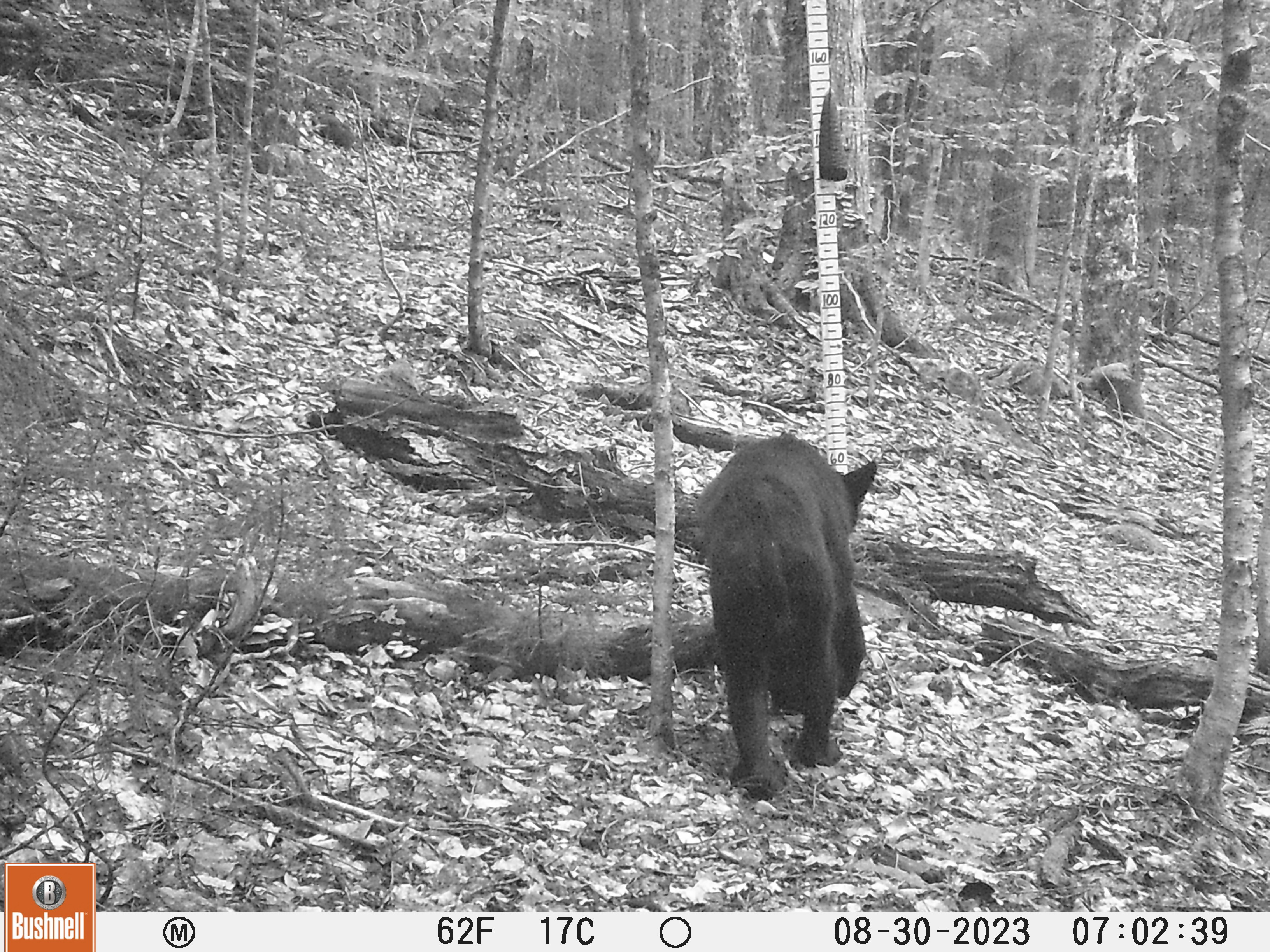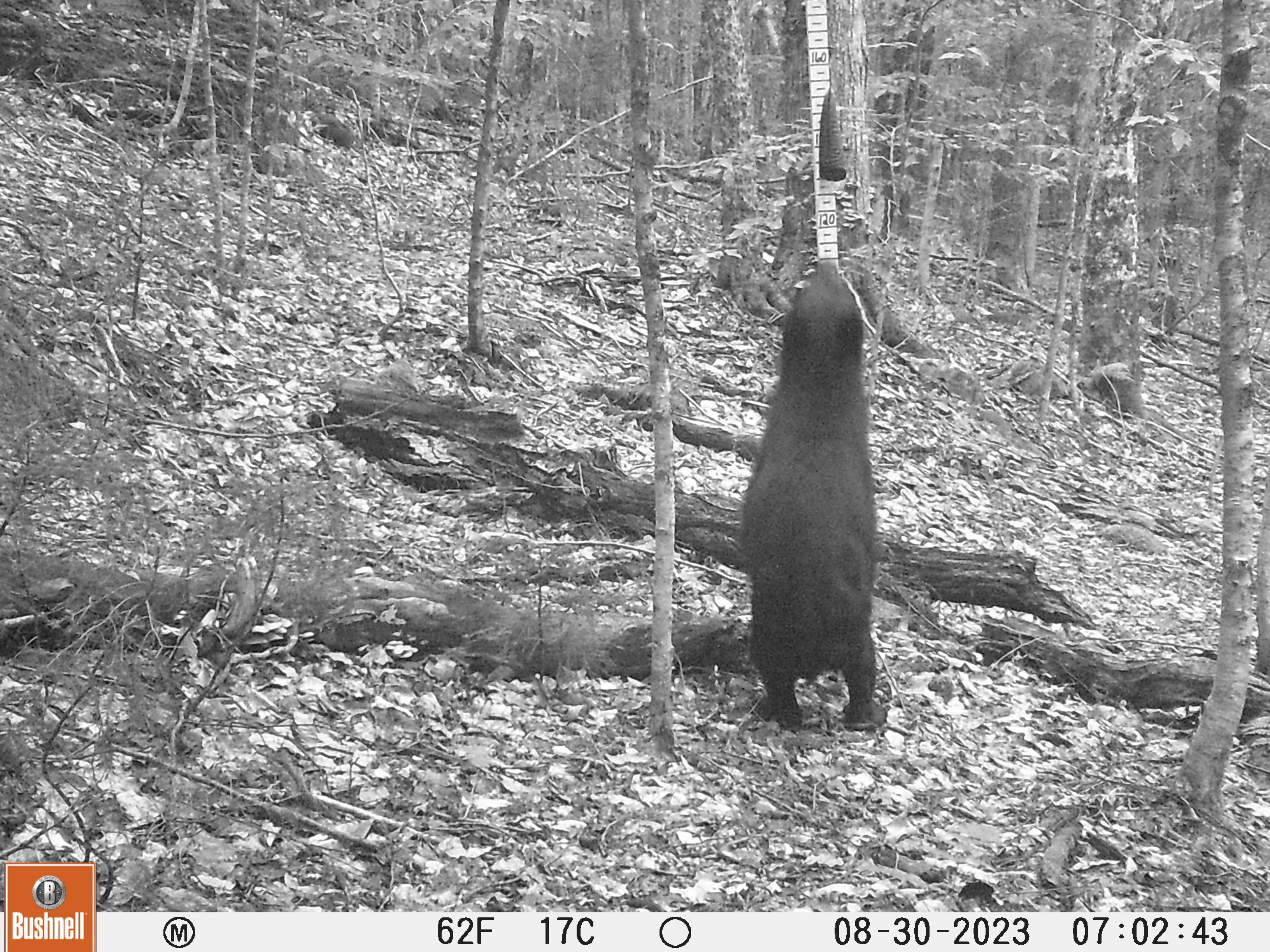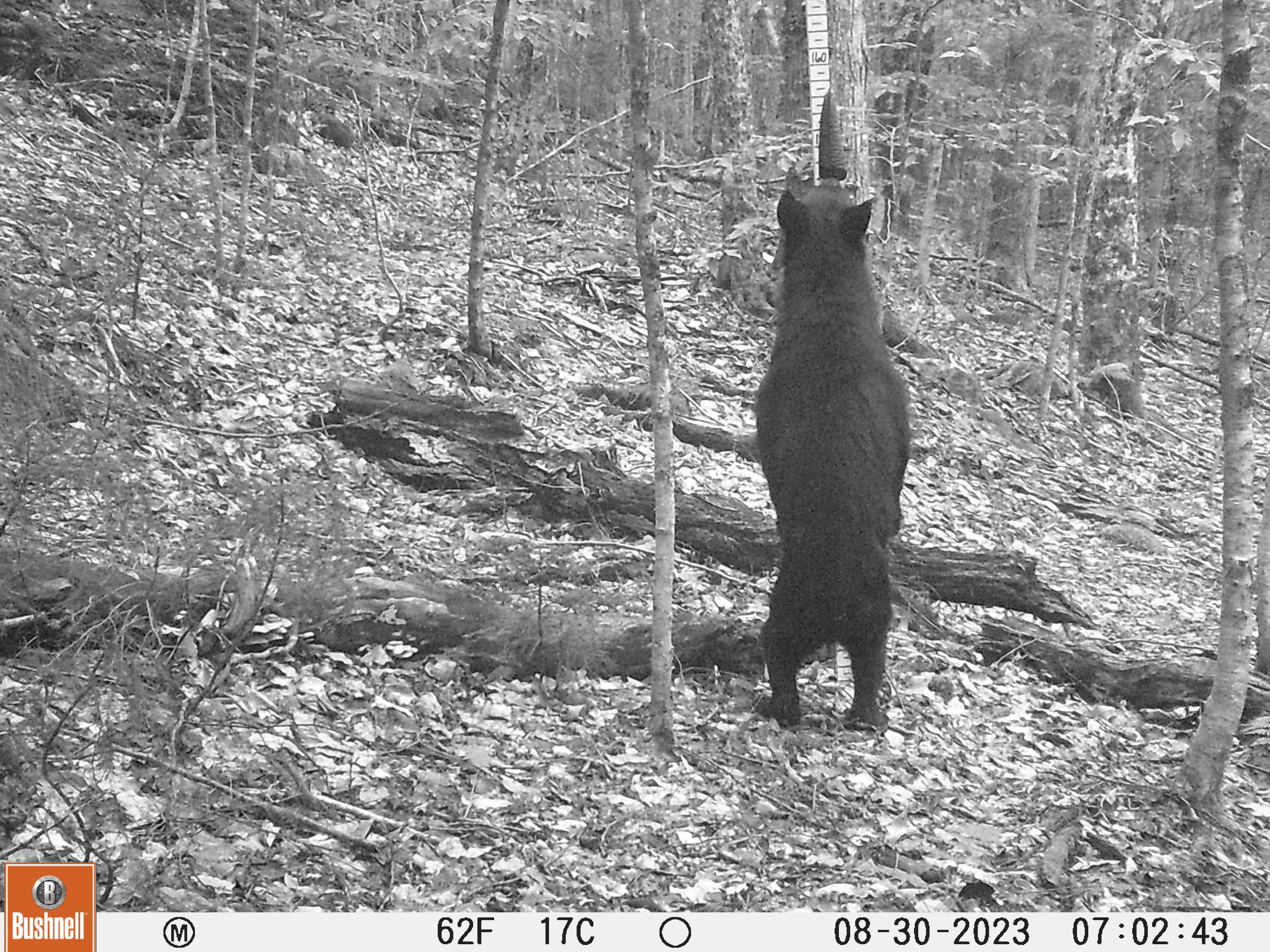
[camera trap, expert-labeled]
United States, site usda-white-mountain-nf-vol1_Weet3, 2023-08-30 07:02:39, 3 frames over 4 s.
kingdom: Animalia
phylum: Chordata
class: Mammalia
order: Carnivora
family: Ursidae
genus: Ursus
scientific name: Ursus americanus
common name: black bear